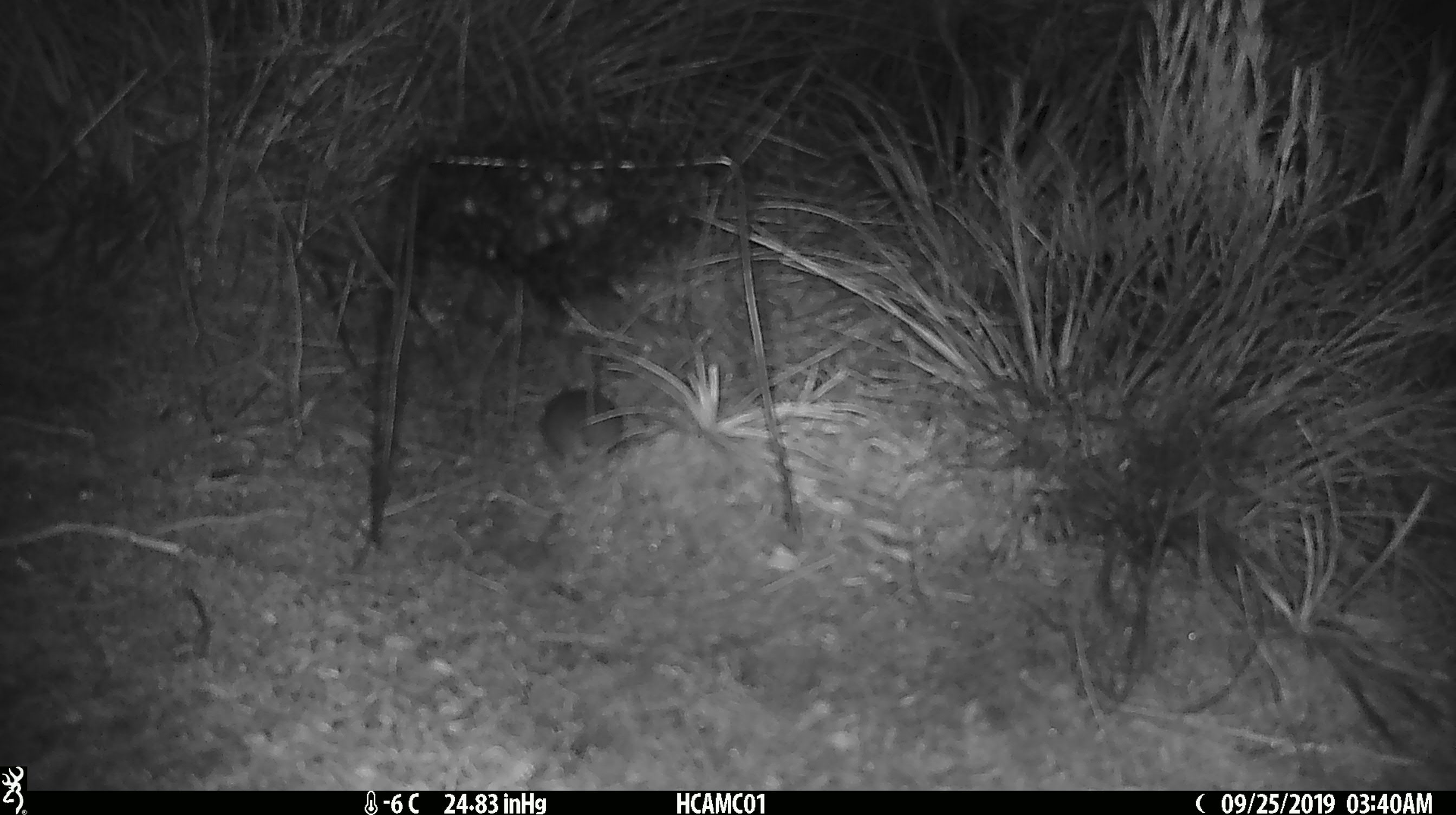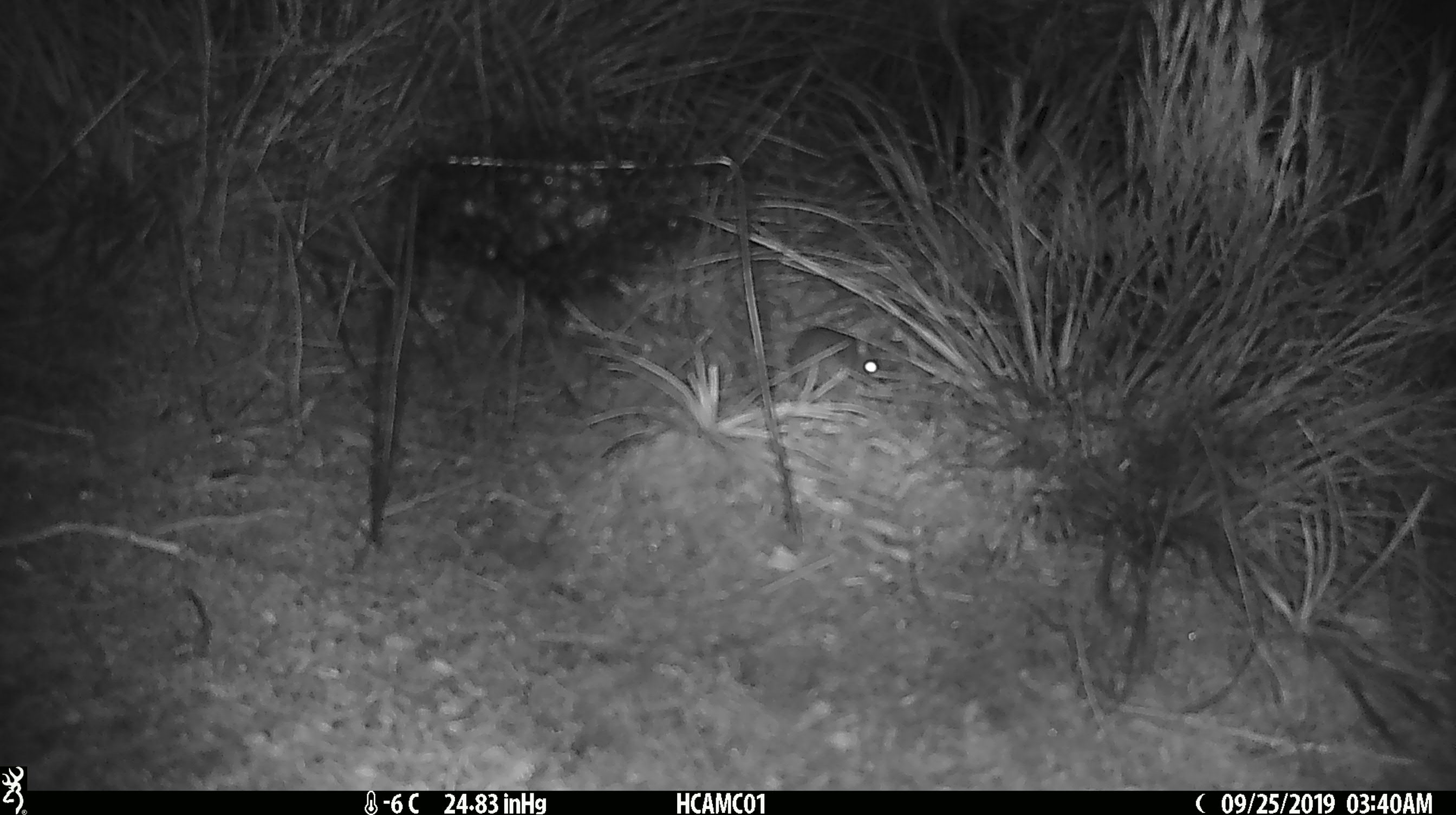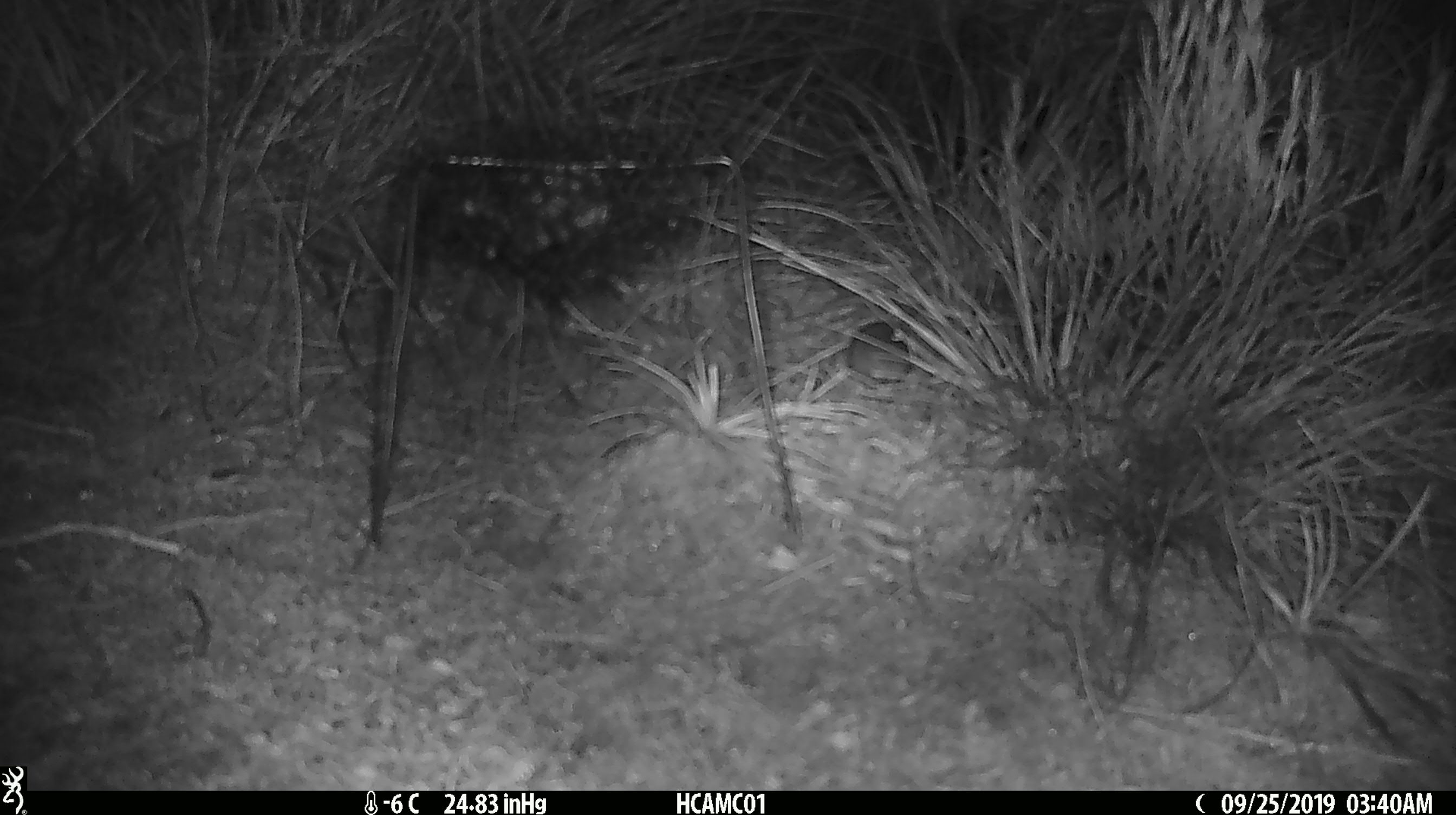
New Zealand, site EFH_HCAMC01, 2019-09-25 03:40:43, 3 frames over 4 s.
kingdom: Animalia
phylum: Chordata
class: Mammalia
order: Rodentia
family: Muridae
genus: Mus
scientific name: Mus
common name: mouse